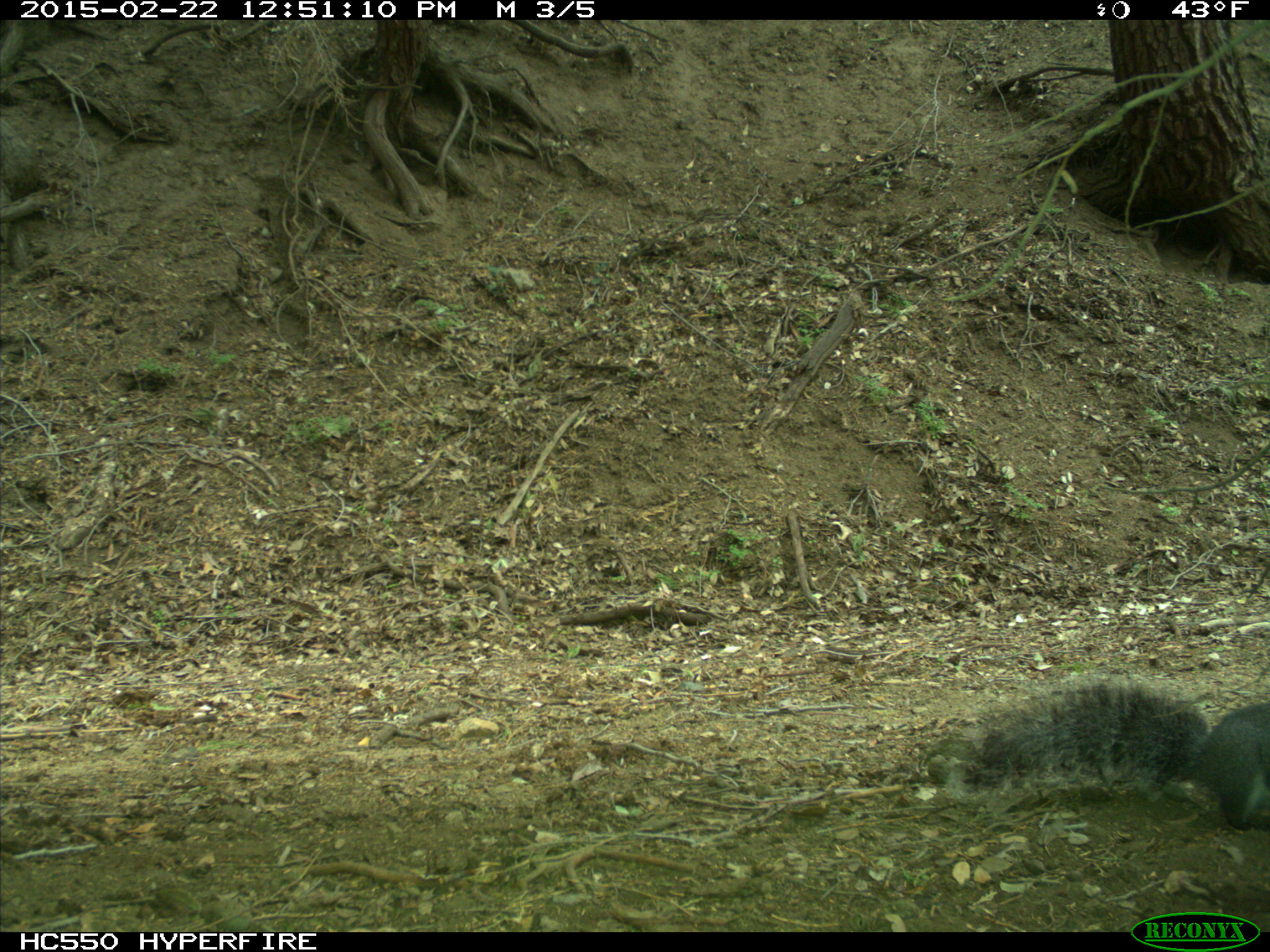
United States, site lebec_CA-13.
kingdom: Animalia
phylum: Chordata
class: Mammalia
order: Rodentia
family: Sciuridae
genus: Sciurus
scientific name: Sciurus carolinensis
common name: eastern gray squirrel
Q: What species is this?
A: Sciurus carolinensis (eastern gray squirrel).